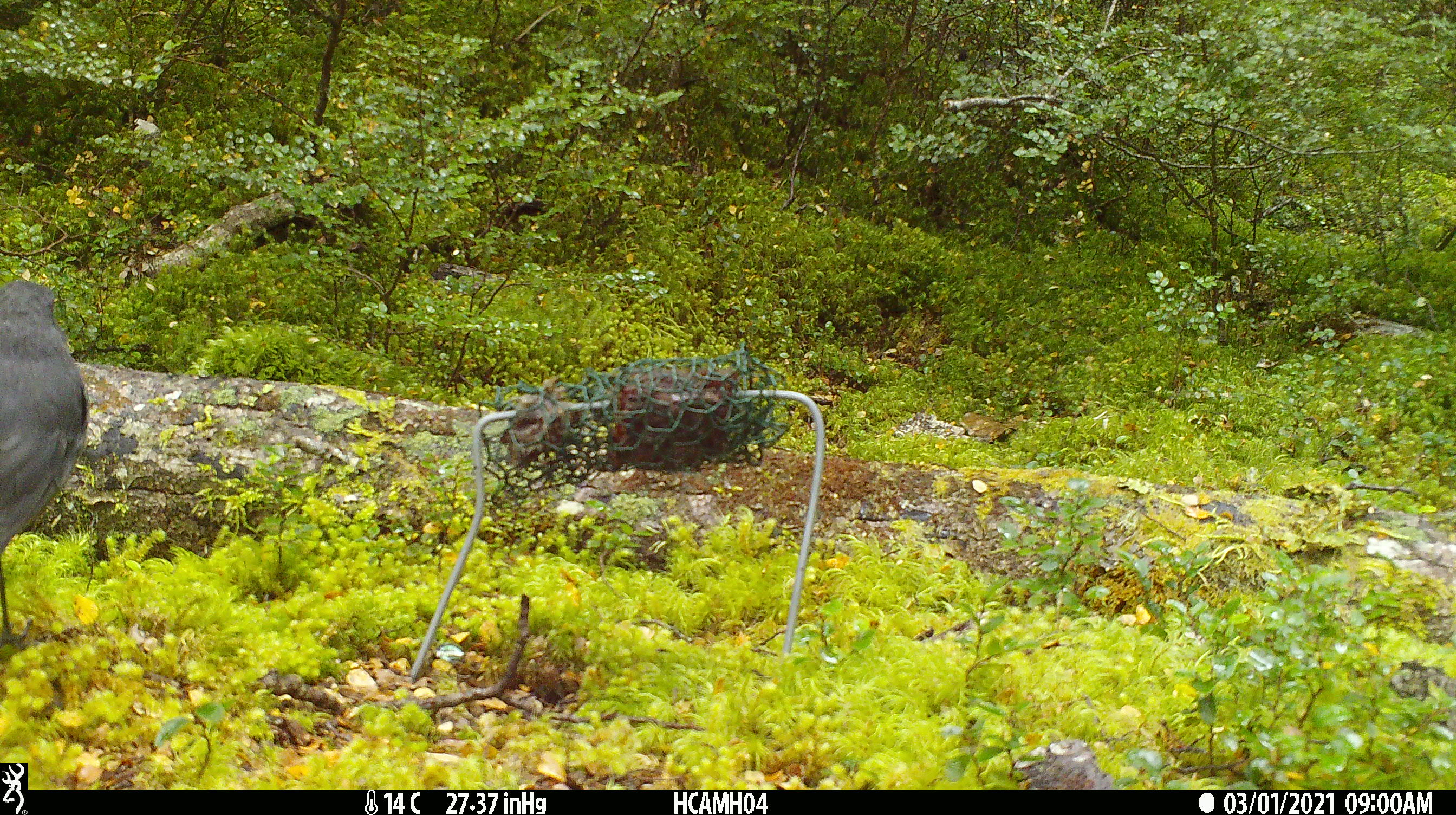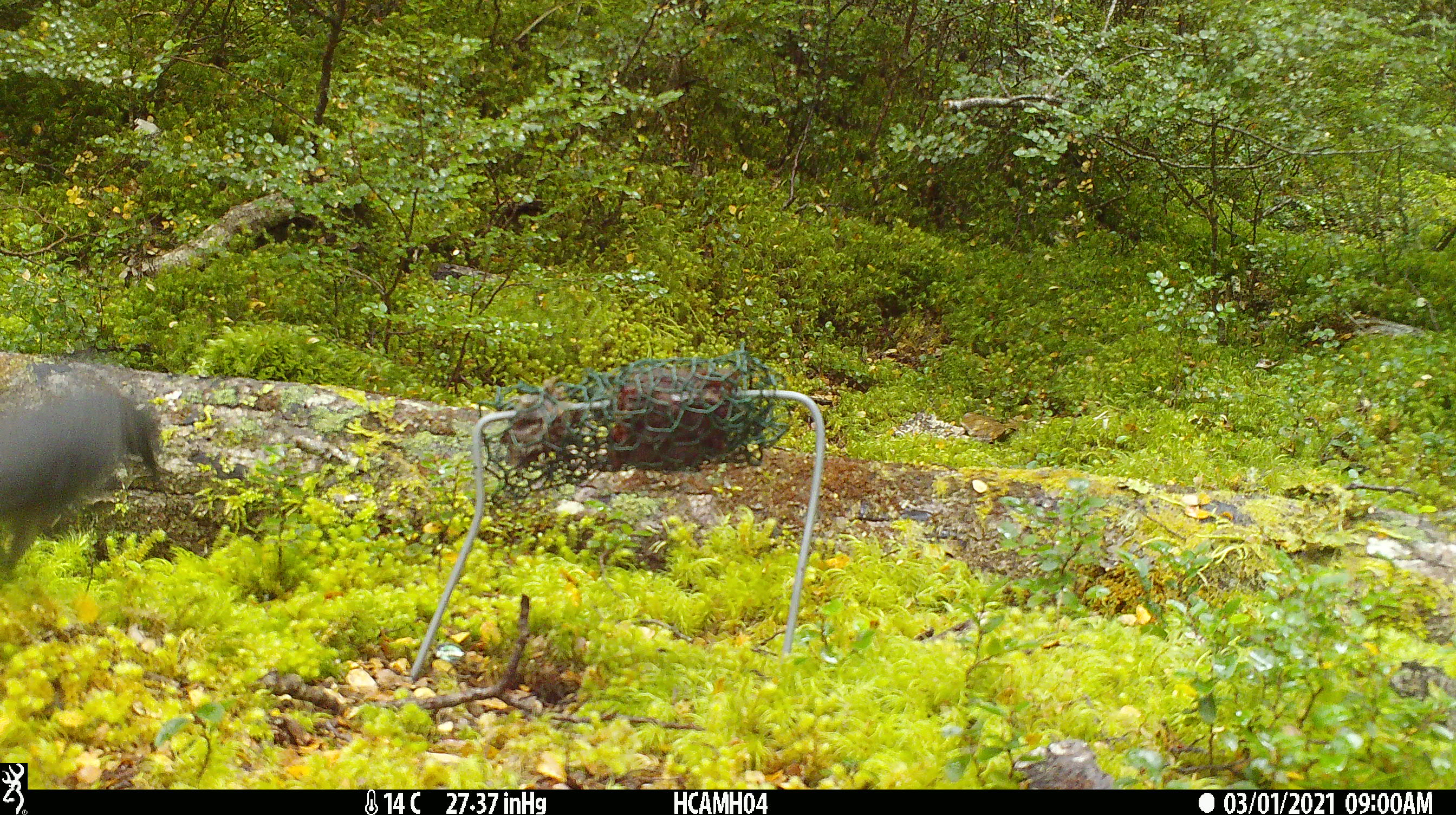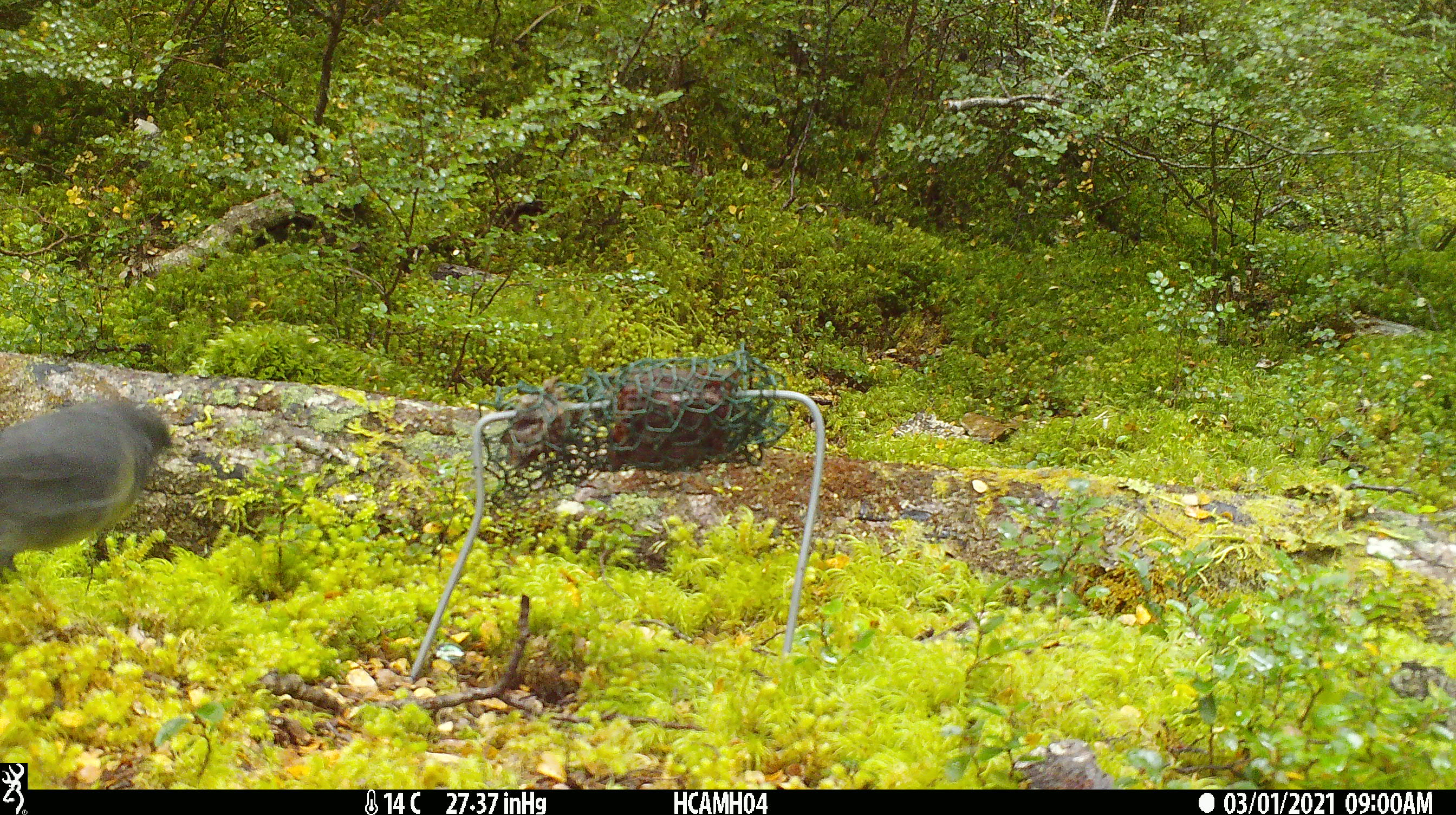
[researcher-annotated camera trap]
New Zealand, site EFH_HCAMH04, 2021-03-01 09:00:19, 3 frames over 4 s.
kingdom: Animalia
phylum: Chordata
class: Aves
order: Passeriformes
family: Petroicidae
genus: Petroica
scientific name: Petroica australis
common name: new zealand robin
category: robin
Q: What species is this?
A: Robin (new zealand robin) (Petroica australis).